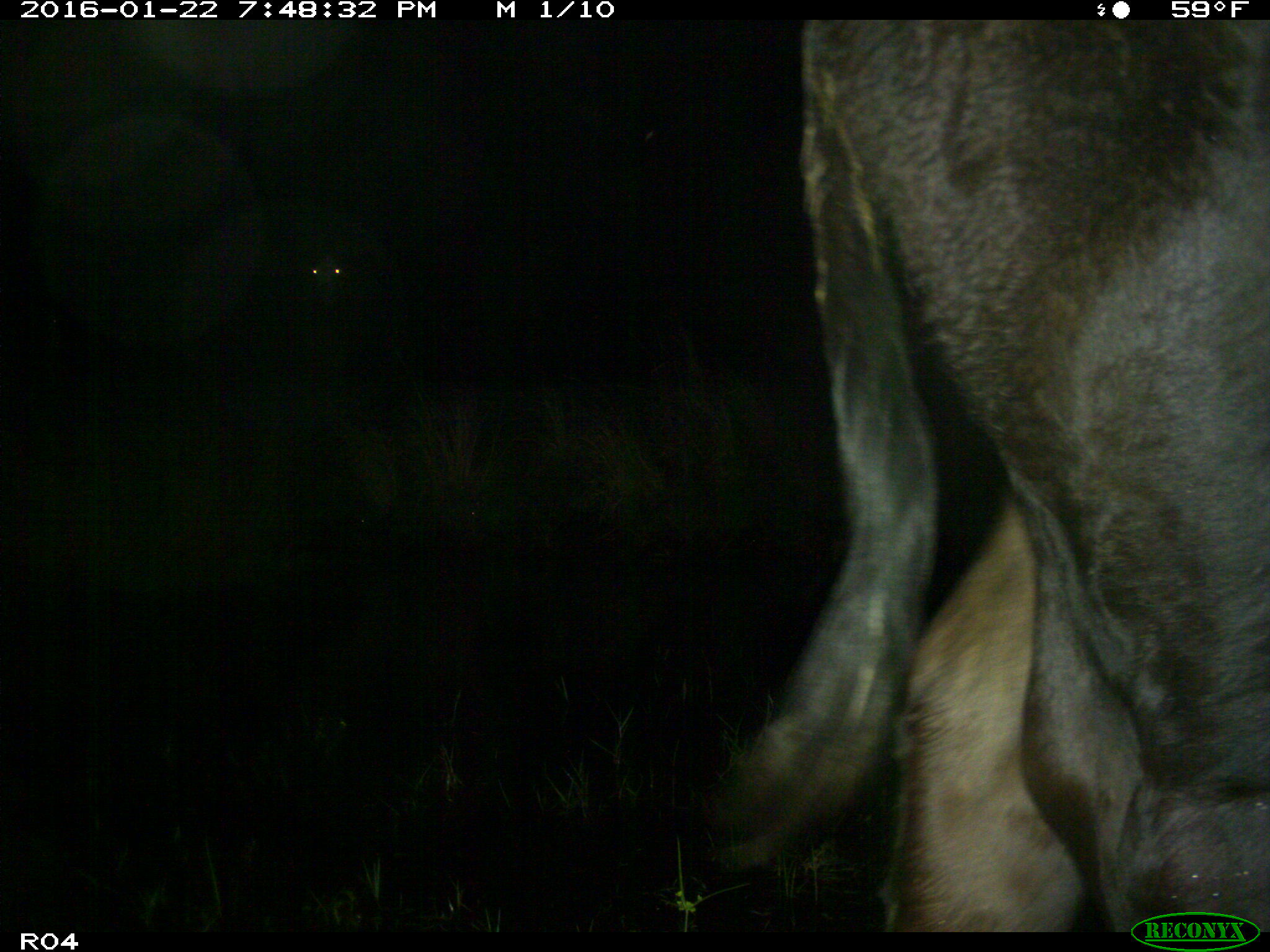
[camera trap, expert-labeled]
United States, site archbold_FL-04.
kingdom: Animalia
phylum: Chordata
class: Mammalia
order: Artiodactyla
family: Bovidae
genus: Bos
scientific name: Bos taurus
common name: domestic cow